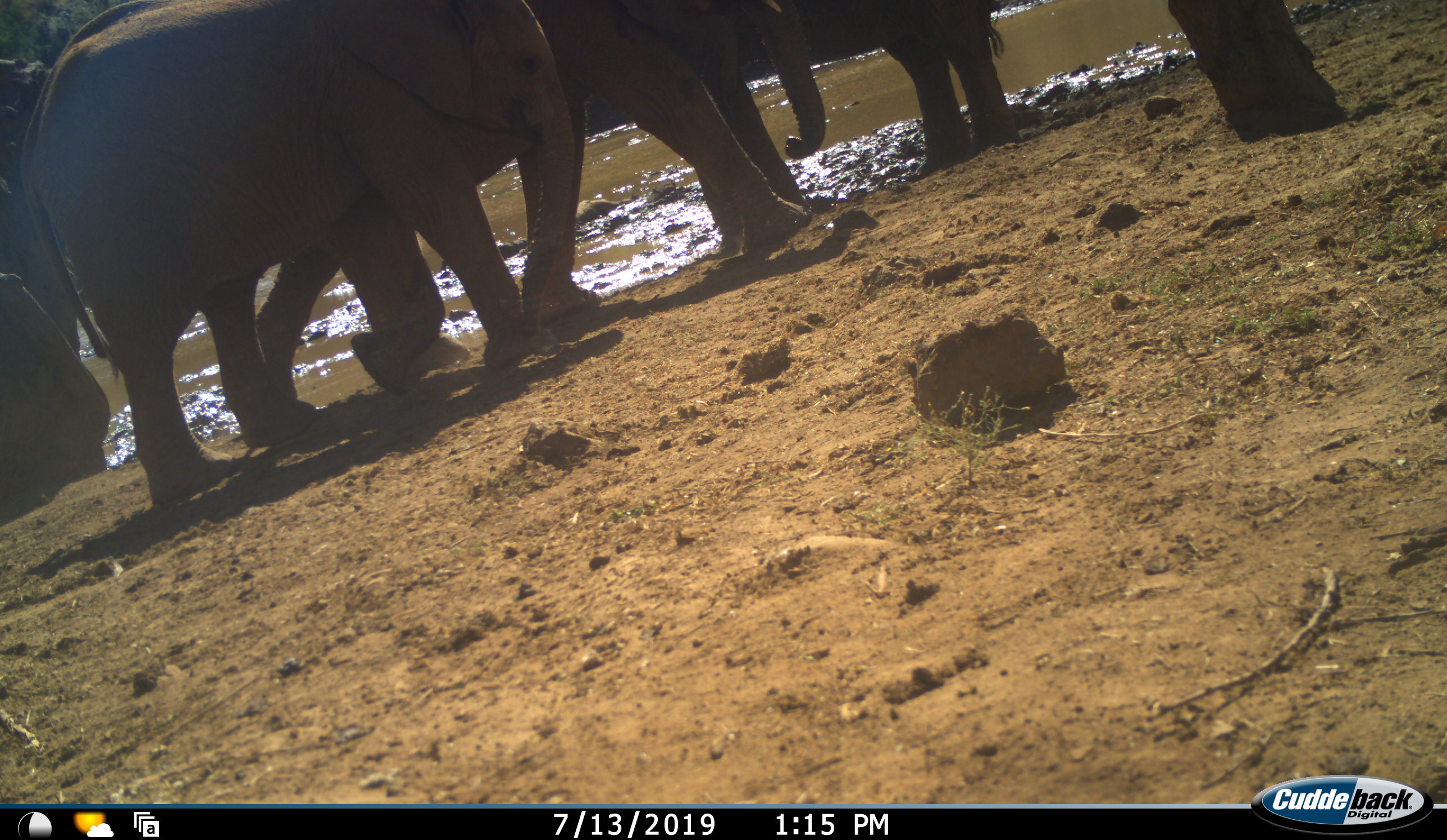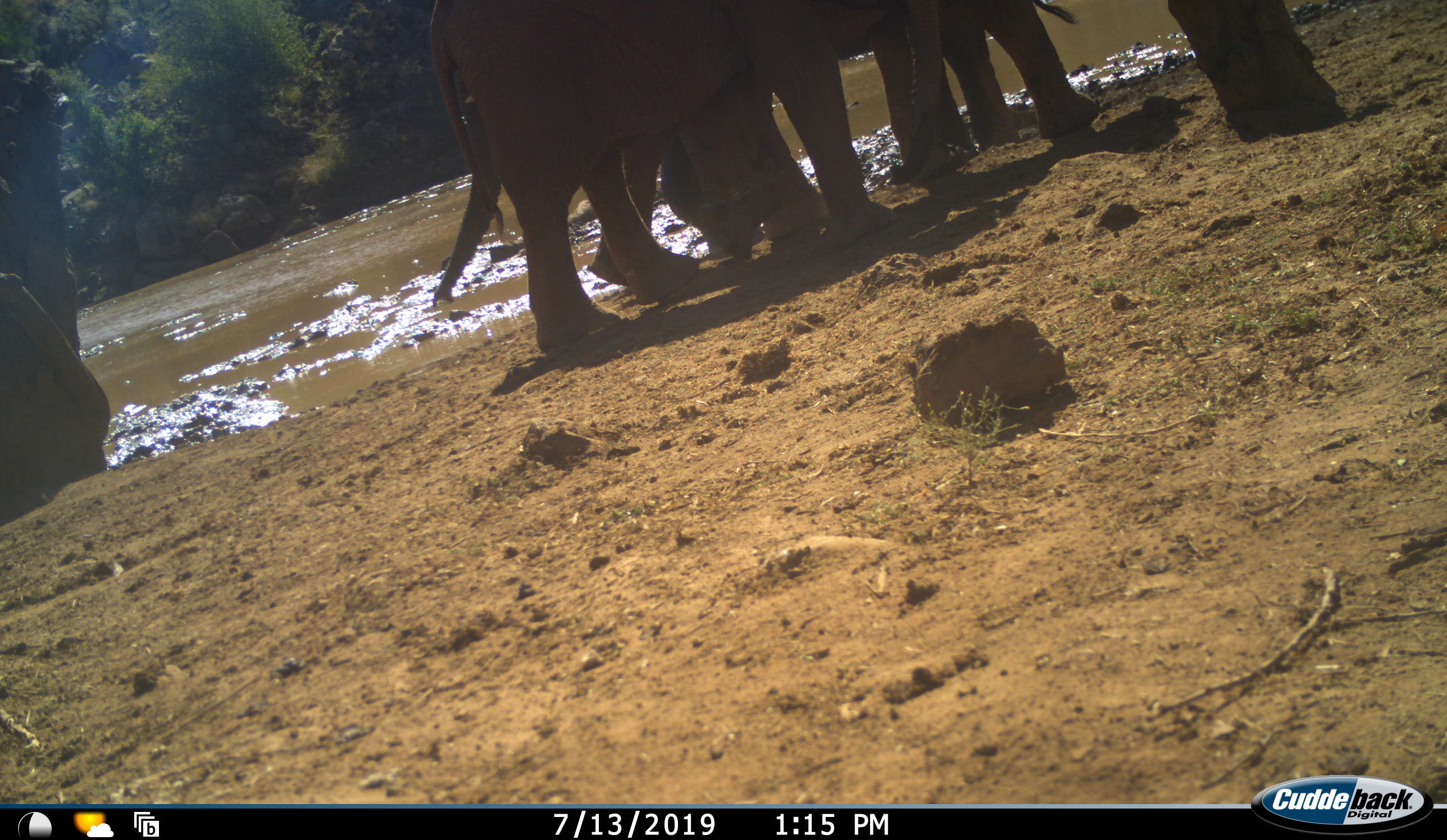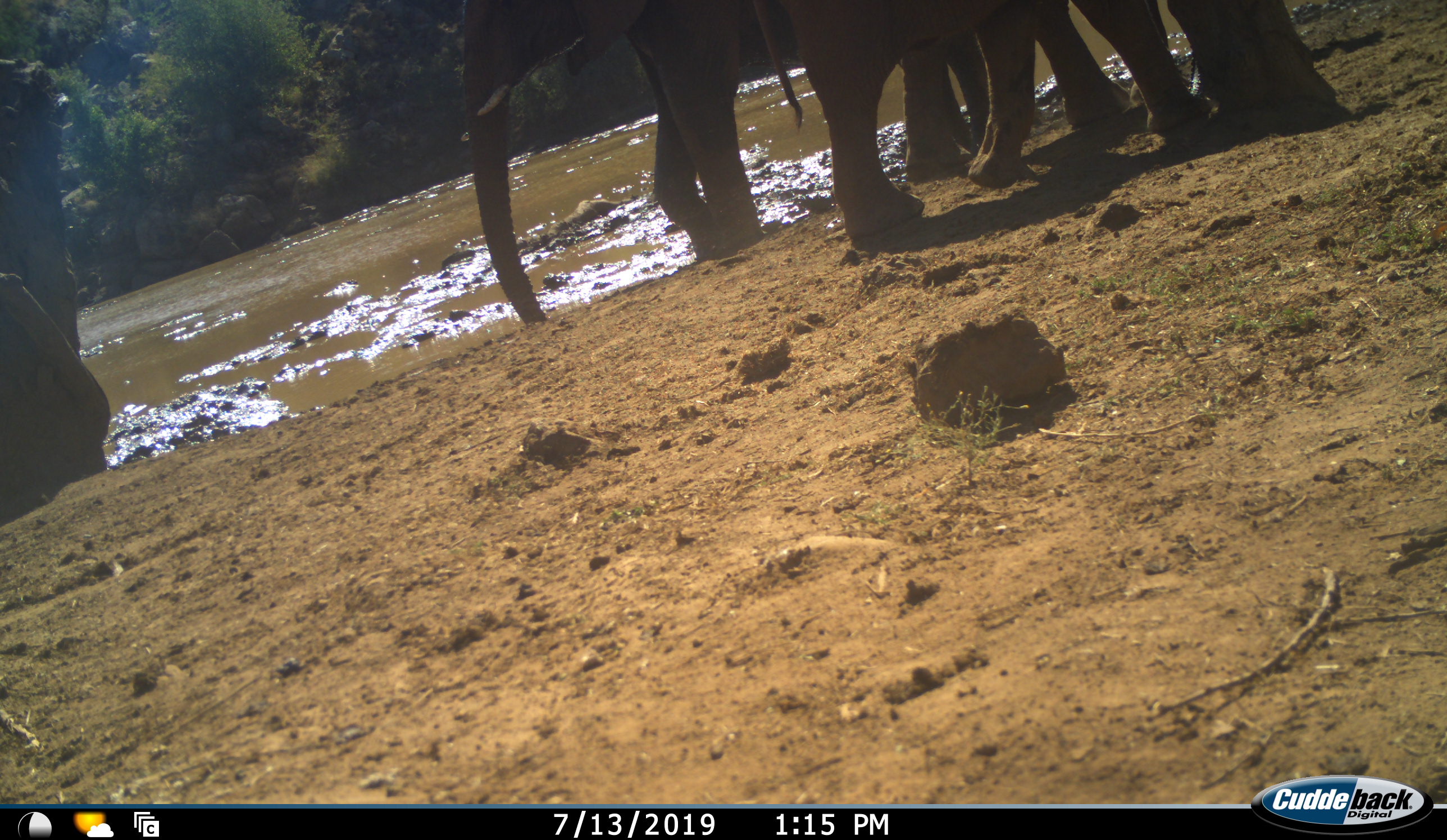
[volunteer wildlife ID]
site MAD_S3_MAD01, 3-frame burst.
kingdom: Animalia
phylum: Chordata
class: Mammalia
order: Proboscidea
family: Elephantidae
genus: Loxodonta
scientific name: Loxodonta africana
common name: african bush elephant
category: elephant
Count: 4.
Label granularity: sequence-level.